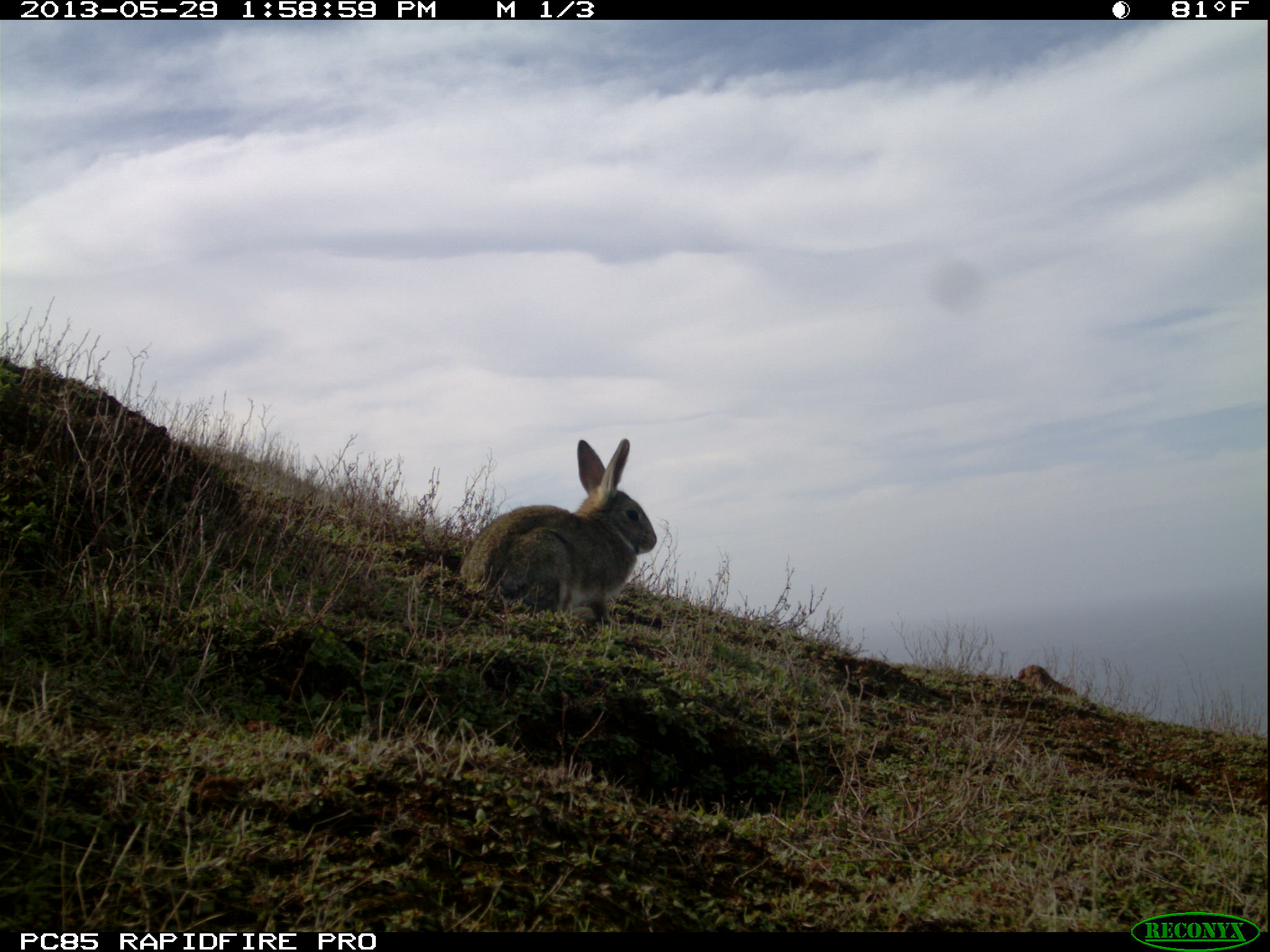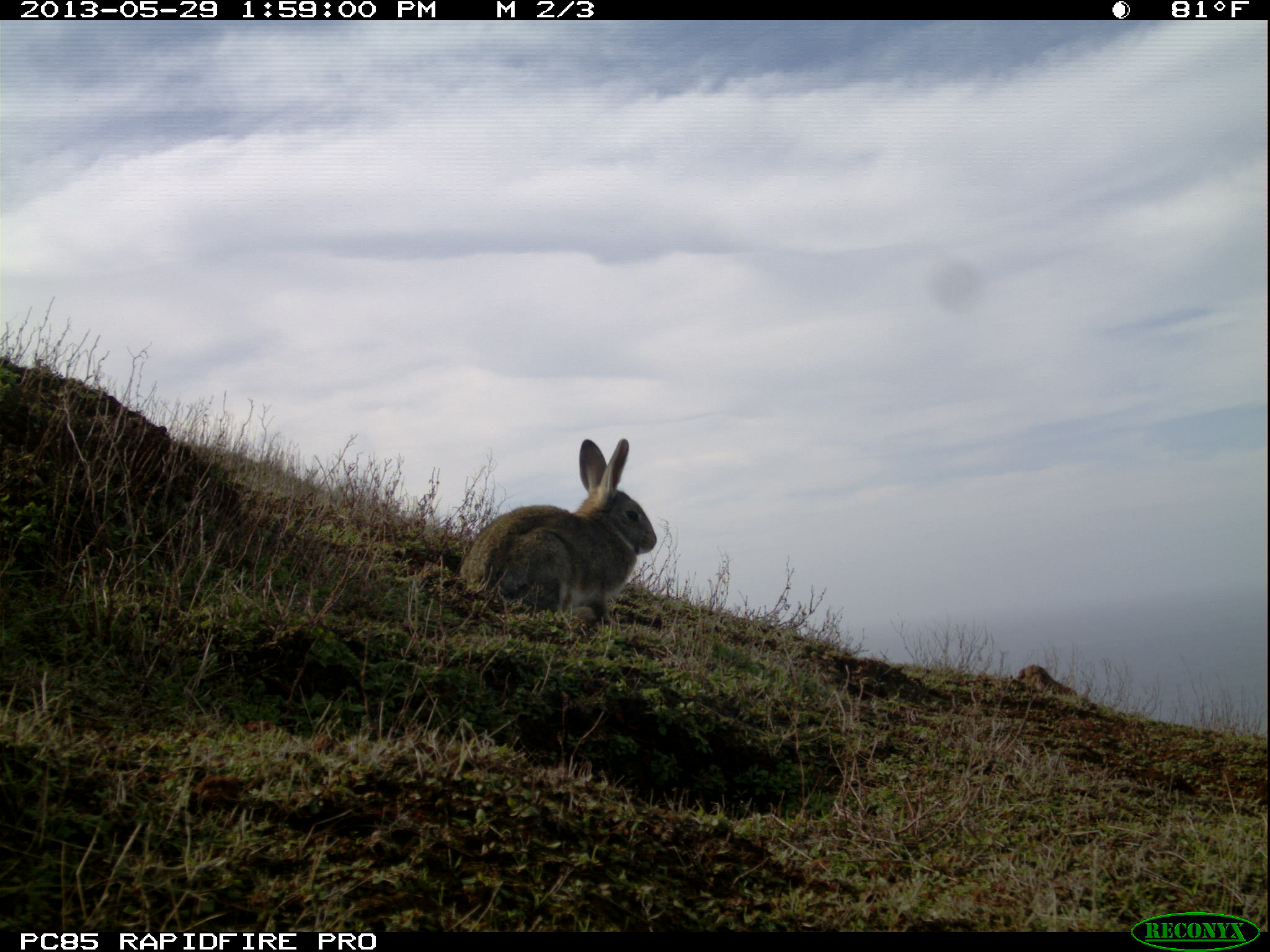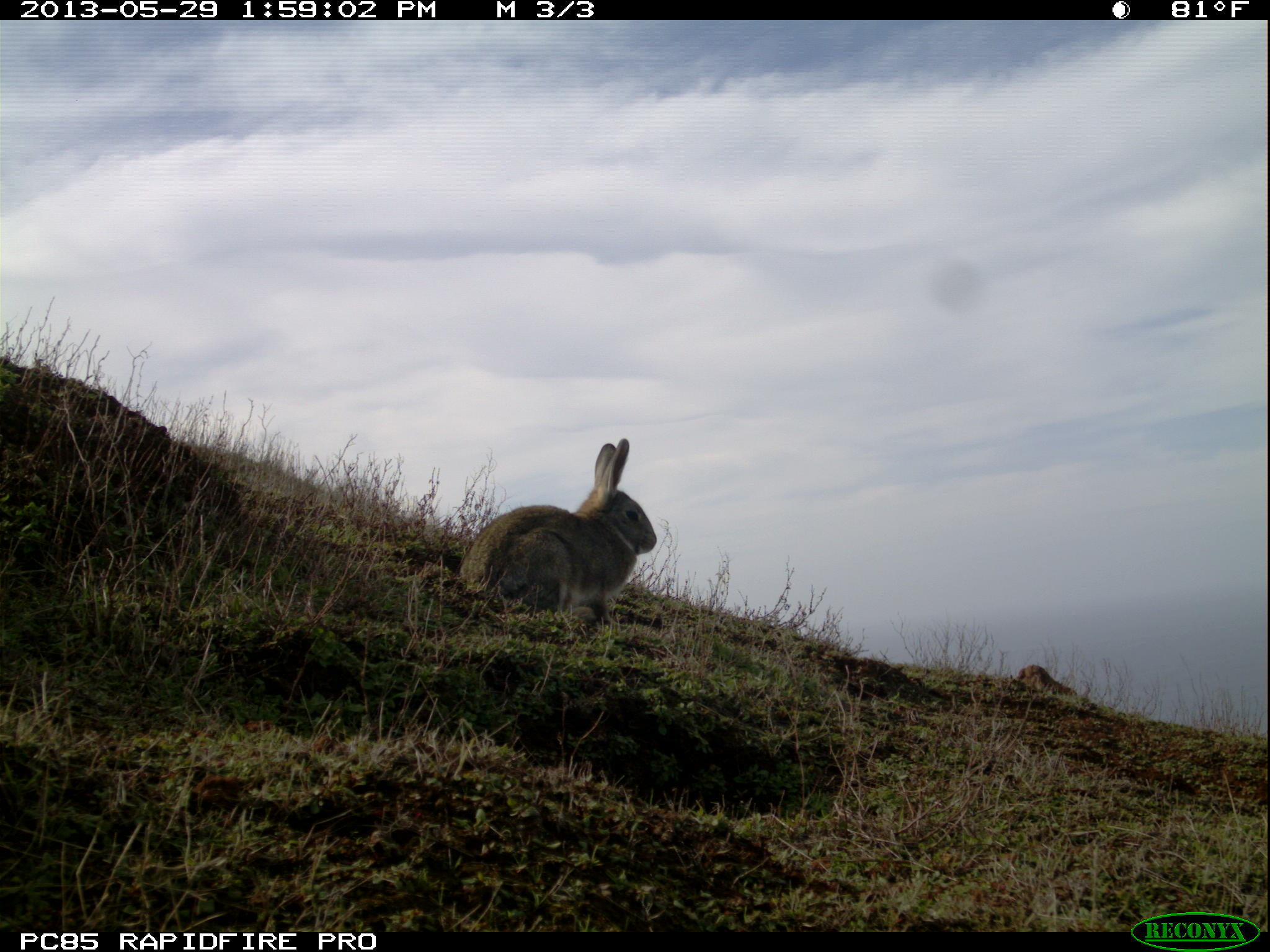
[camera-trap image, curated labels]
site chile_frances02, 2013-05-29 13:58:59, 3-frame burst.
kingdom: Animalia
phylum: Chordata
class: Mammalia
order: Lagomorpha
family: Leporidae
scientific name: Leporidae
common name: rabbits and hares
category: rabbit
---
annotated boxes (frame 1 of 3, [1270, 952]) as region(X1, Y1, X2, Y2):
rabbit: region(452, 435, 656, 629)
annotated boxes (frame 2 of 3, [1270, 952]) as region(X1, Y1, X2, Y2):
rabbit: region(452, 434, 656, 630)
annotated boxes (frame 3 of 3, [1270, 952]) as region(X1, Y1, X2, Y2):
rabbit: region(450, 438, 657, 629)